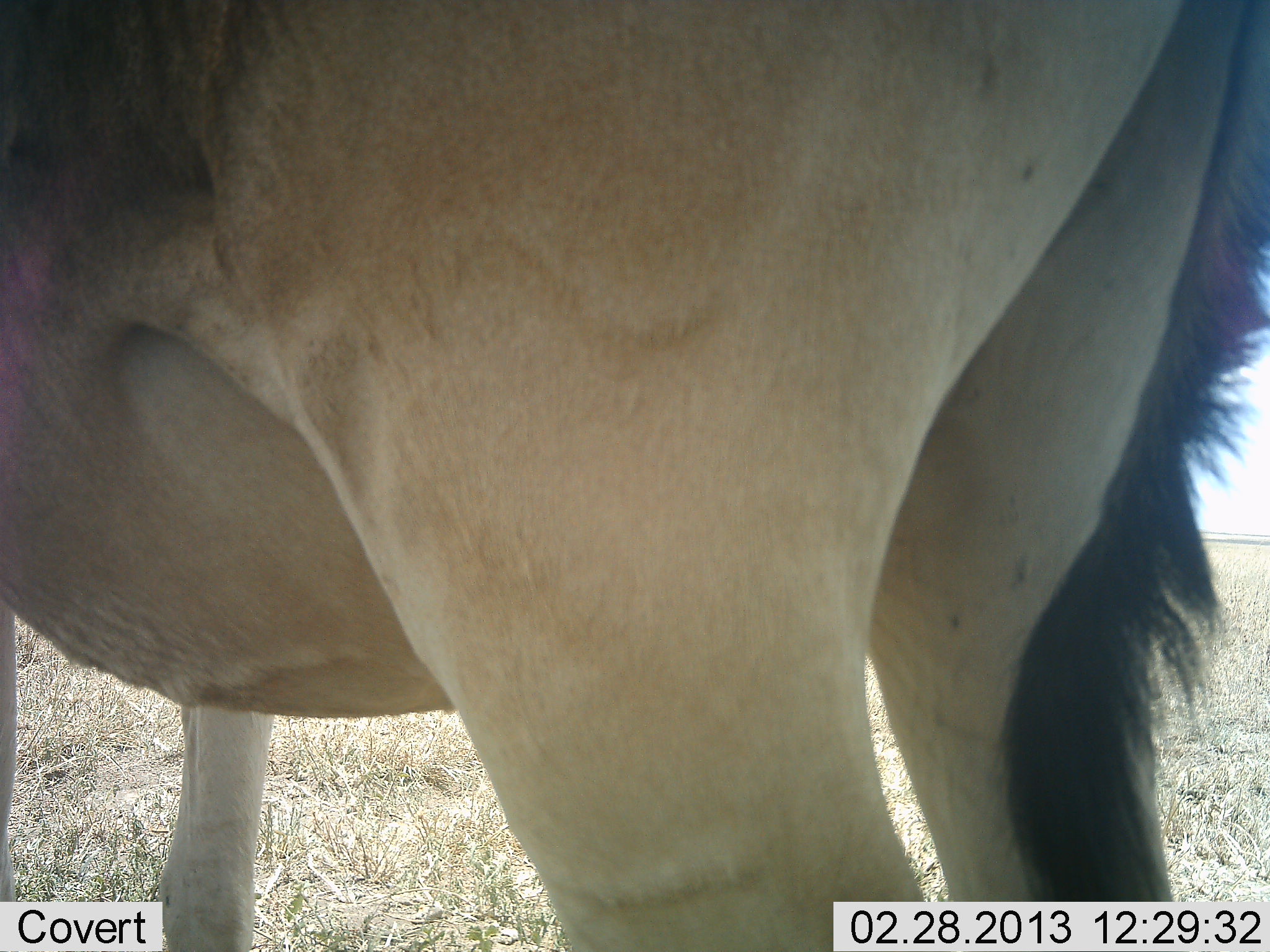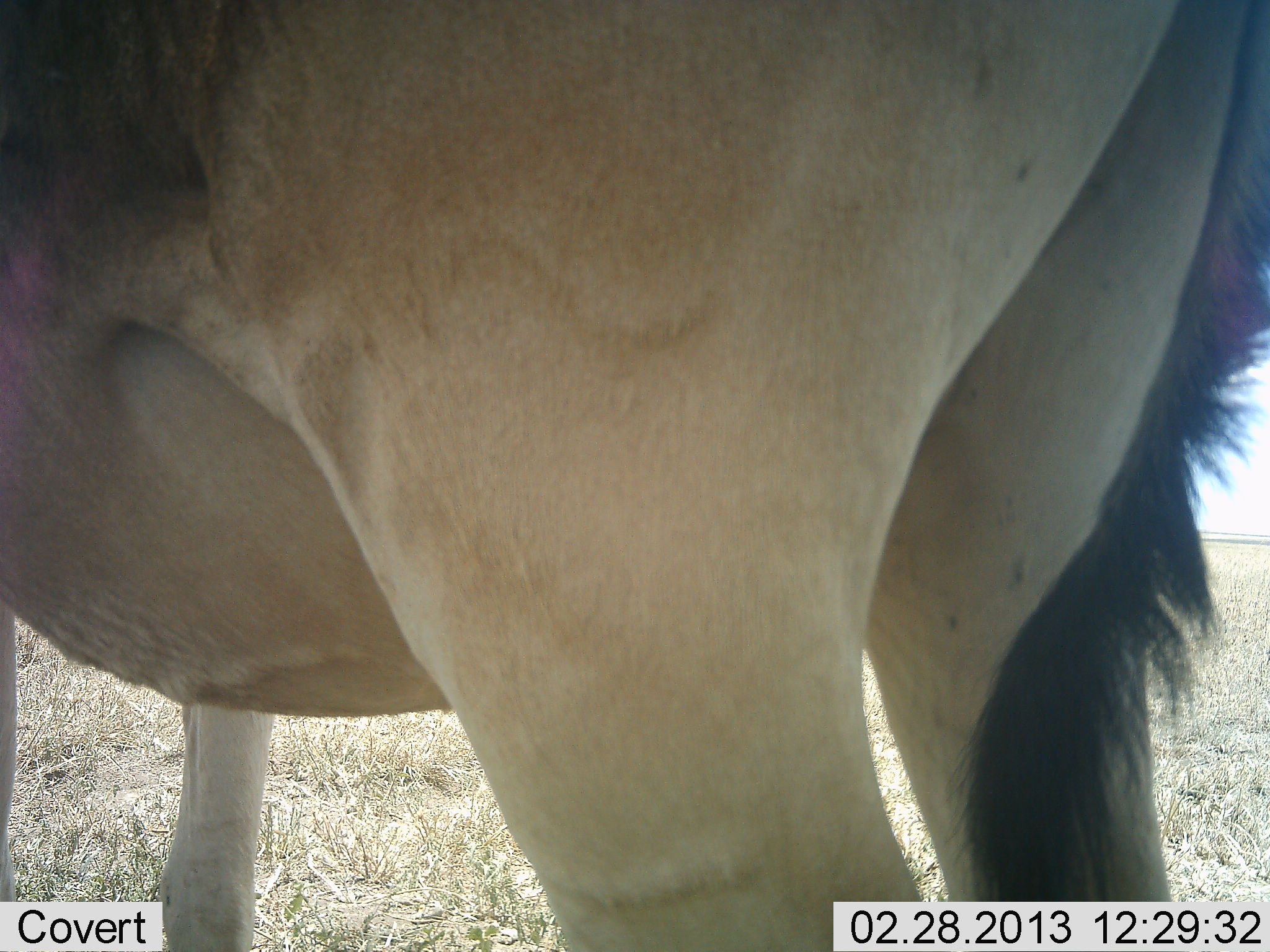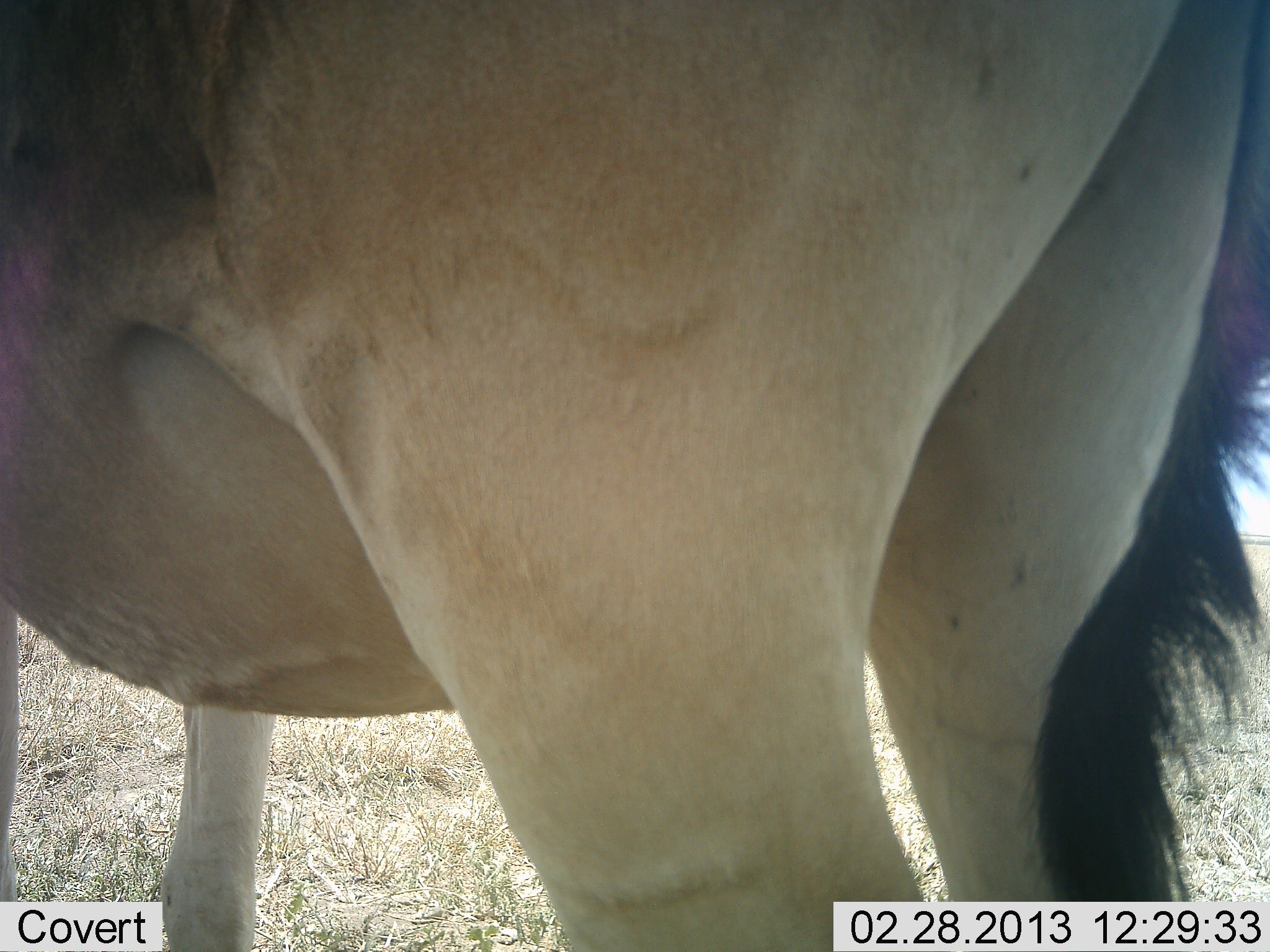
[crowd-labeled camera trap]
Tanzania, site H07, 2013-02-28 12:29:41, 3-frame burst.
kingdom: Animalia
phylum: Chordata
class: Mammalia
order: Artiodactyla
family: Bovidae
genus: Alcelaphus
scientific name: Alcelaphus buselaphus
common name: hartebeest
Hartebeest (Alcelaphus buselaphus), count 1. Behavior (volunteer vote fractions): standing 100%, resting 0%, moving 0%, interacting 0%. Young present (vote fraction): 0%. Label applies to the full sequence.